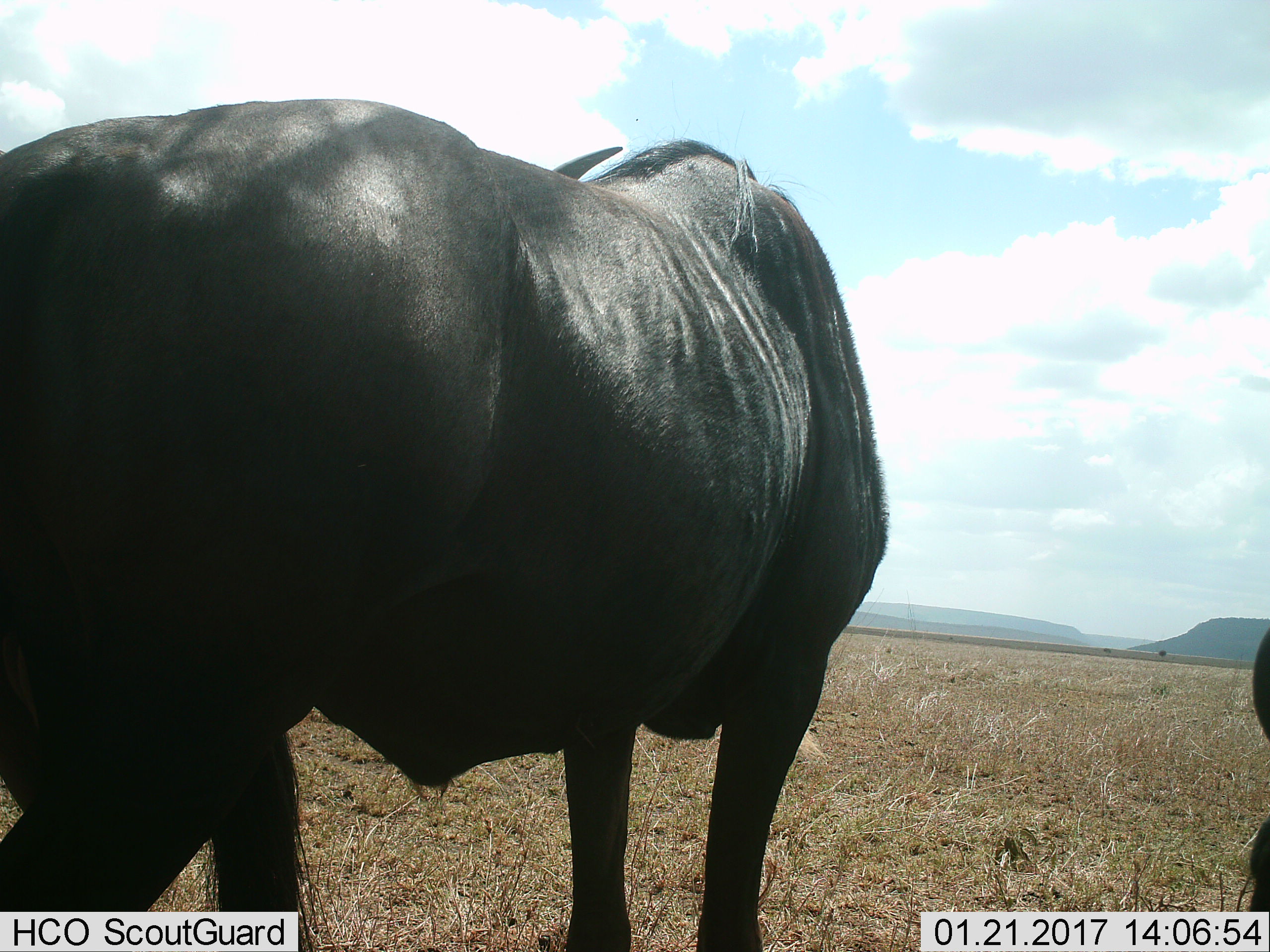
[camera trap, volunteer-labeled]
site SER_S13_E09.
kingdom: Animalia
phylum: Chordata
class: Mammalia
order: Artiodactyla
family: Bovidae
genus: Connochaetes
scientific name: Connochaetes taurinus taurinus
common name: blue wildebeest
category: wildebeestblue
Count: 2.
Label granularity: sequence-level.